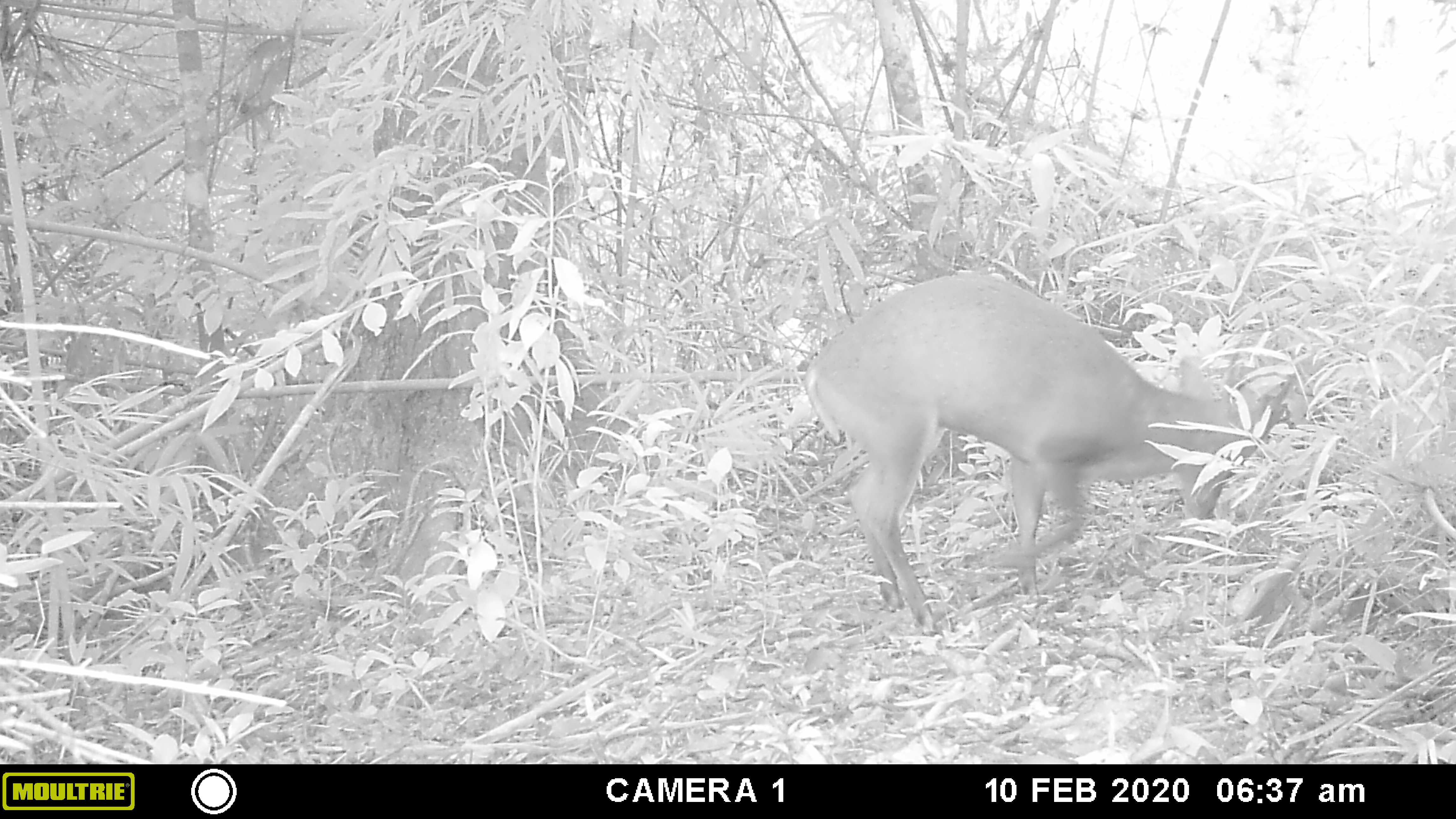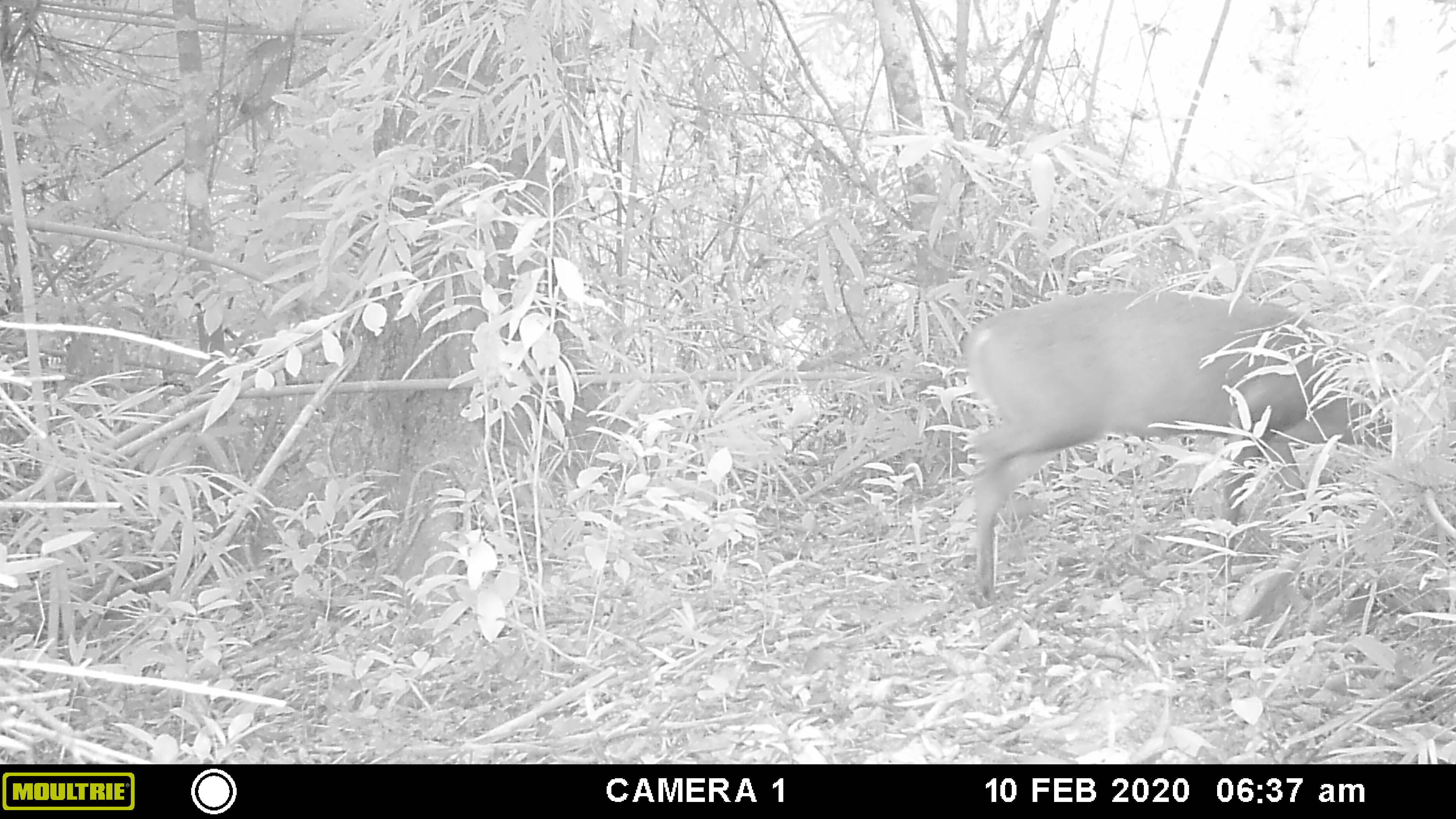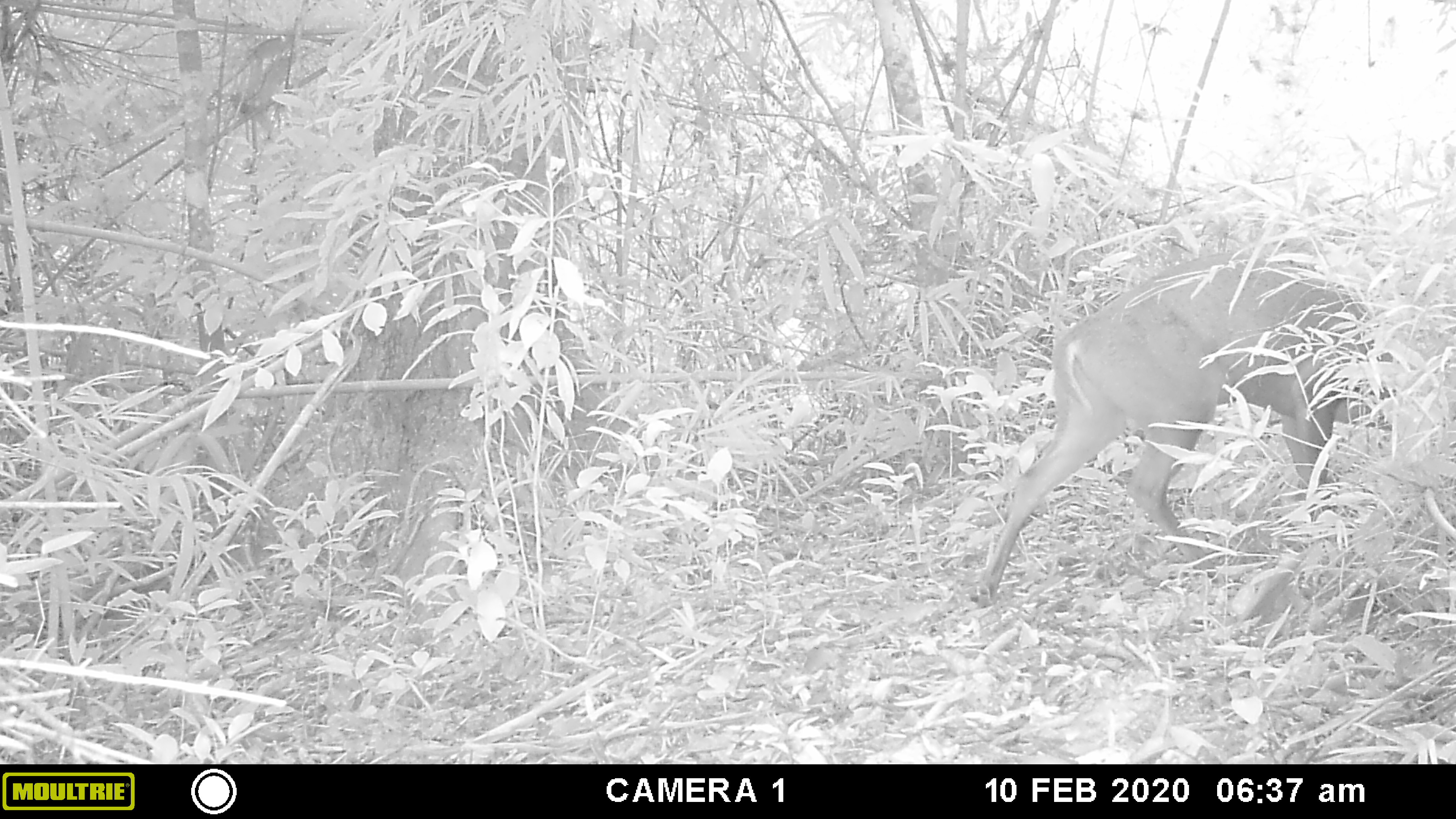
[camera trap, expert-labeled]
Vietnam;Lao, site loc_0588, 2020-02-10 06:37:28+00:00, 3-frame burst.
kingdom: Animalia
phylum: Chordata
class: Mammalia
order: Artiodactyla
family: Cervidae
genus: Muntiacus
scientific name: Muntiacus muntjak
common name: red muntjac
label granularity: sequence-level